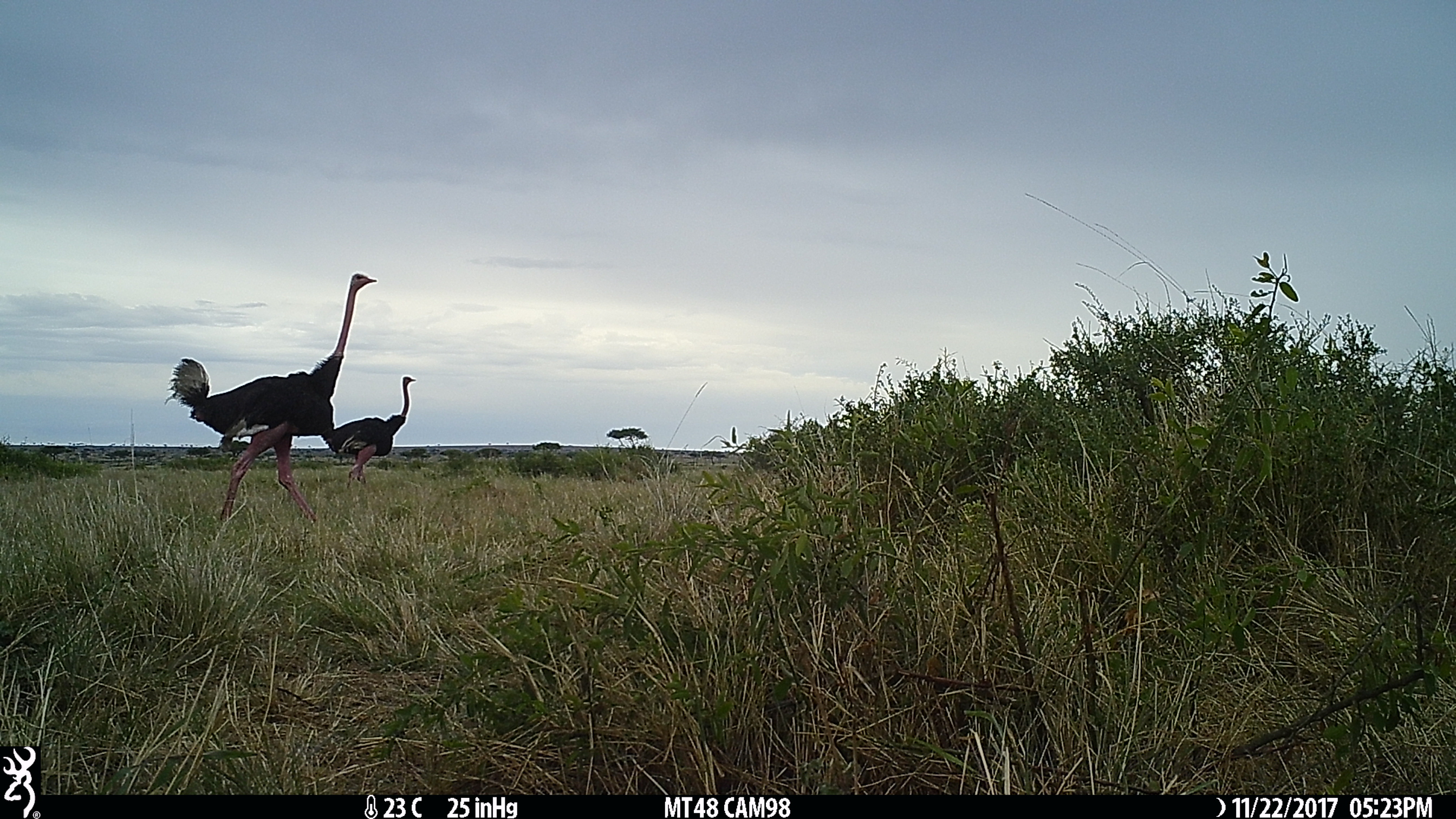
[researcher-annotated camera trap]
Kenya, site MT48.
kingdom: Animalia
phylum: Chordata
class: Aves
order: Struthioniformes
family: Struthionidae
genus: Struthio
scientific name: Struthio camelus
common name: ostrich